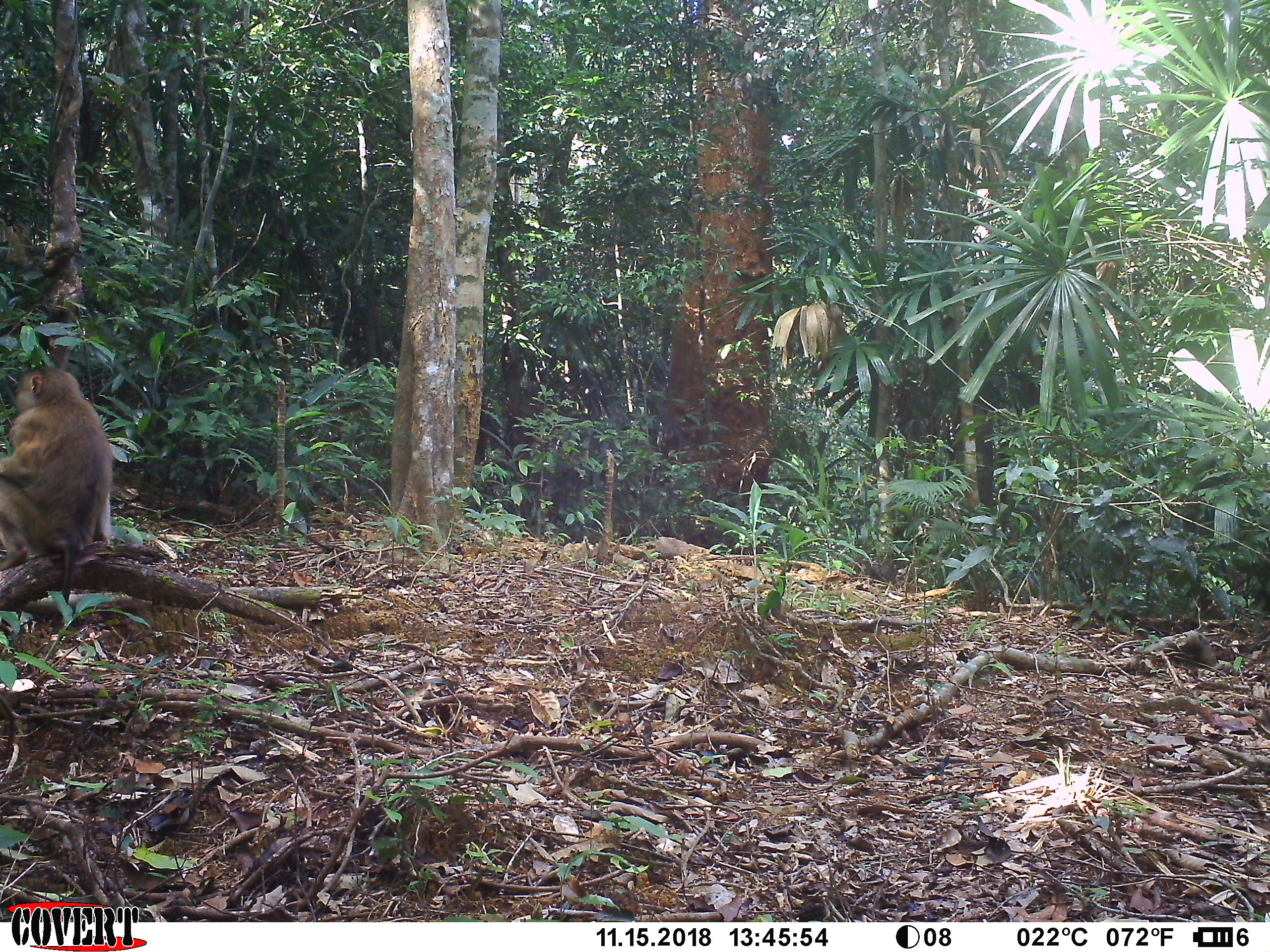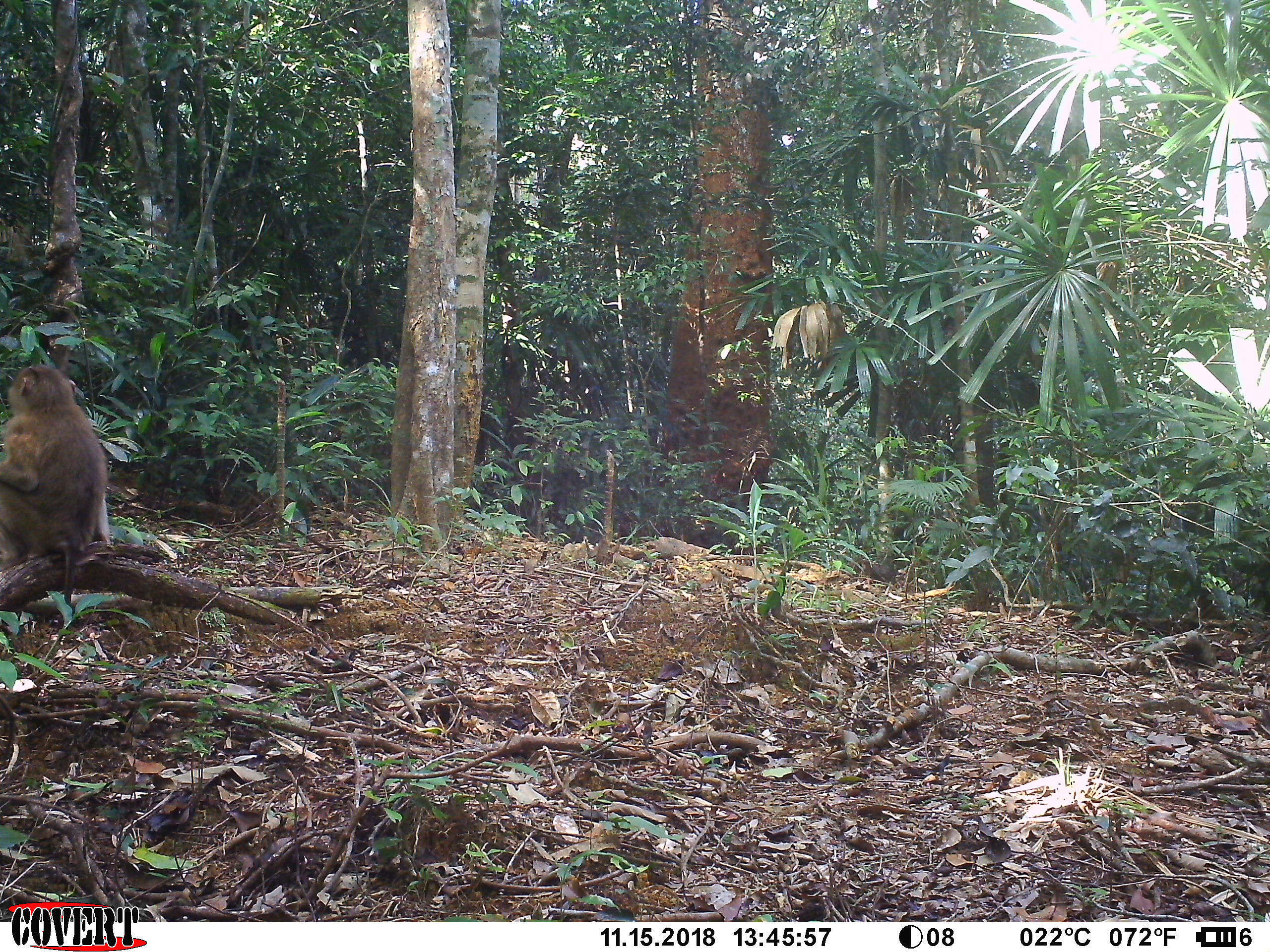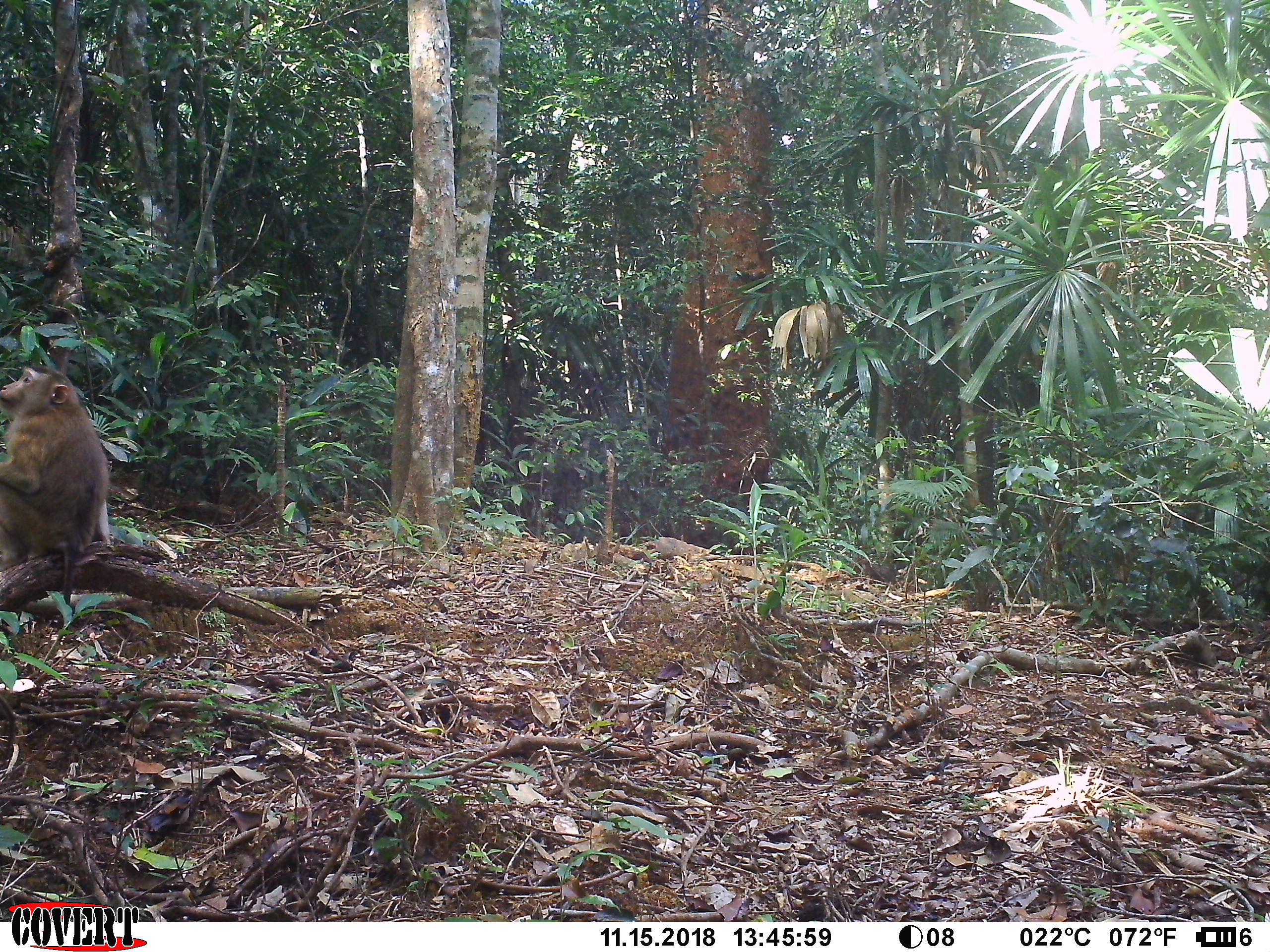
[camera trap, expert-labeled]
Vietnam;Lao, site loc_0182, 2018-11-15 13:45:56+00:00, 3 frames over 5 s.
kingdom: Animalia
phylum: Chordata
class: Mammalia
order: Primates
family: Cercopithecidae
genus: Macaca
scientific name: Macaca nemestrina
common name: pig-tailed macaque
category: pig tailed macaque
Pig tailed macaque (pig-tailed macaque) (Macaca nemestrina). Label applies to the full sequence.